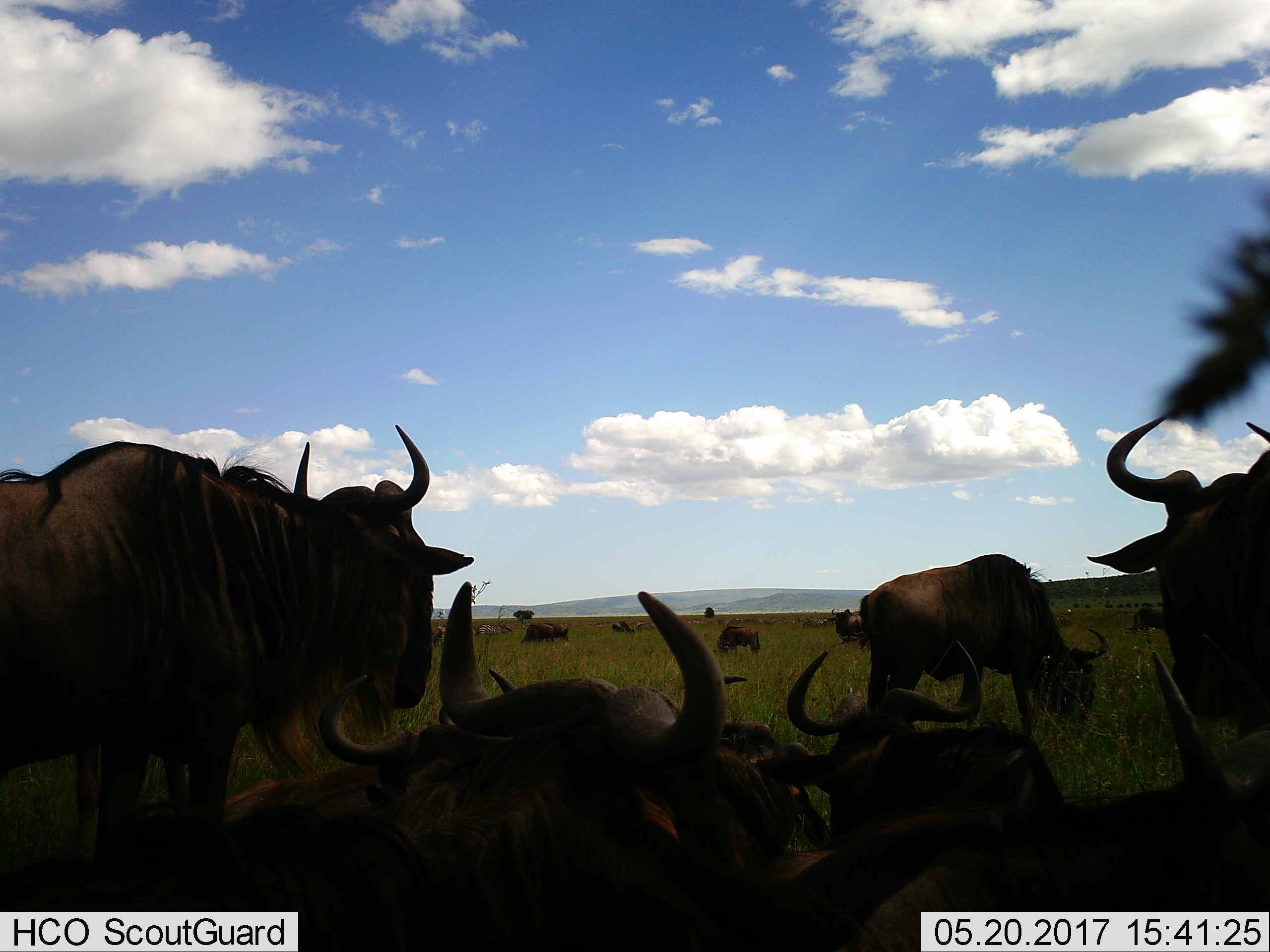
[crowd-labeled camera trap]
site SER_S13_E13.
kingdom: Animalia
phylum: Chordata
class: Mammalia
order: Artiodactyla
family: Bovidae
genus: Connochaetes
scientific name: Connochaetes taurinus taurinus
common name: blue wildebeest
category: wildebeestblue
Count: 11-50.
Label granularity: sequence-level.